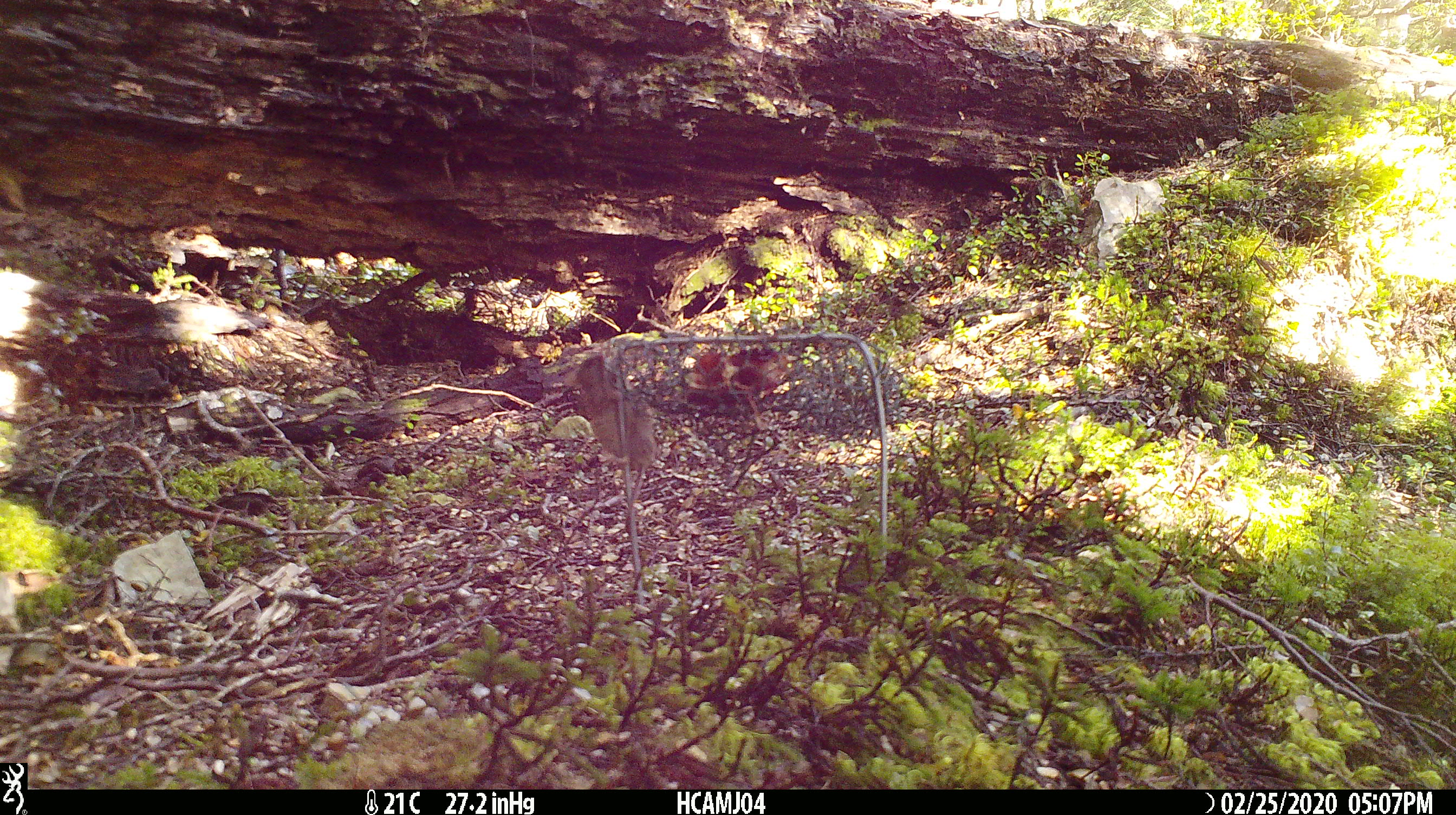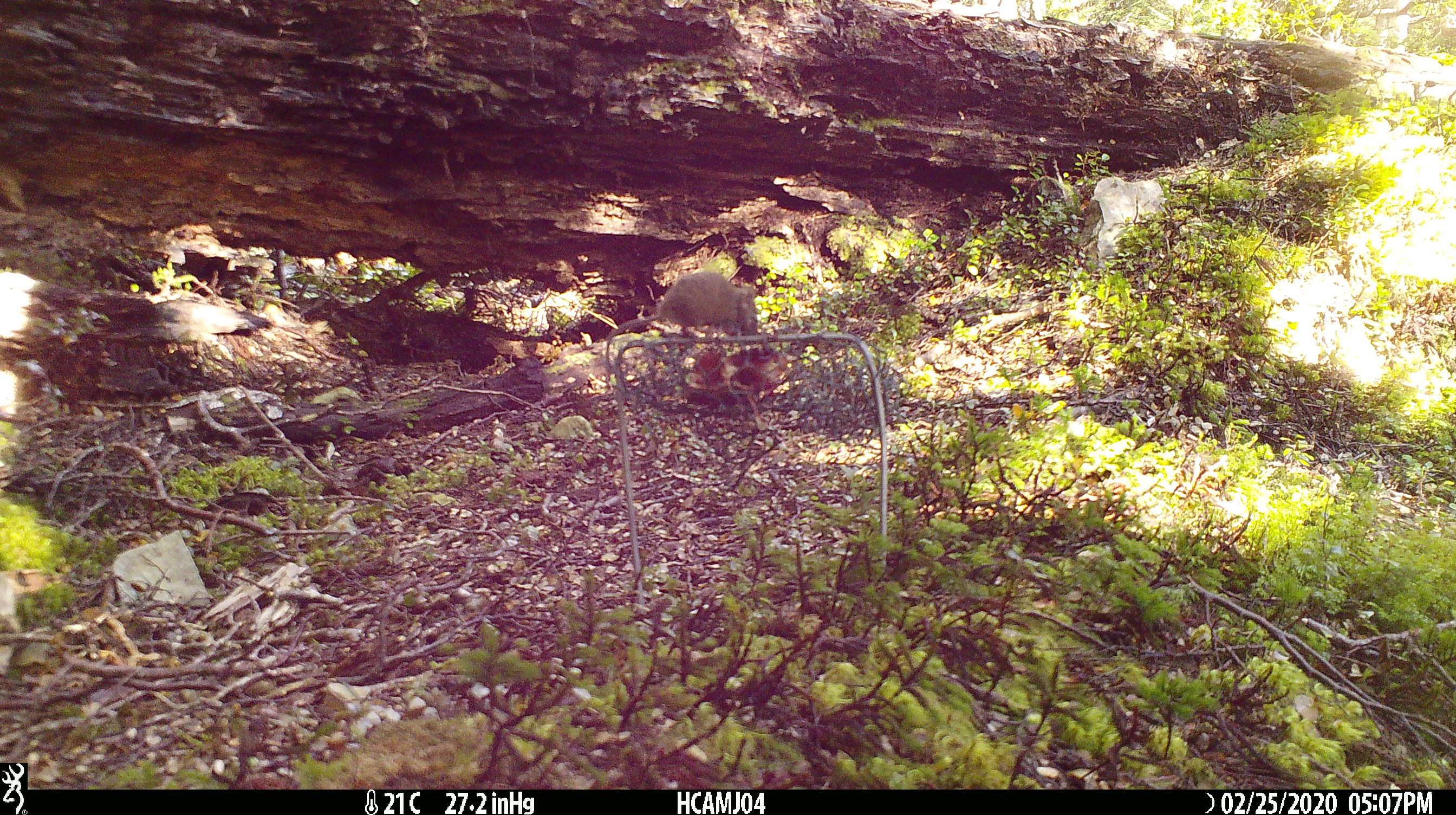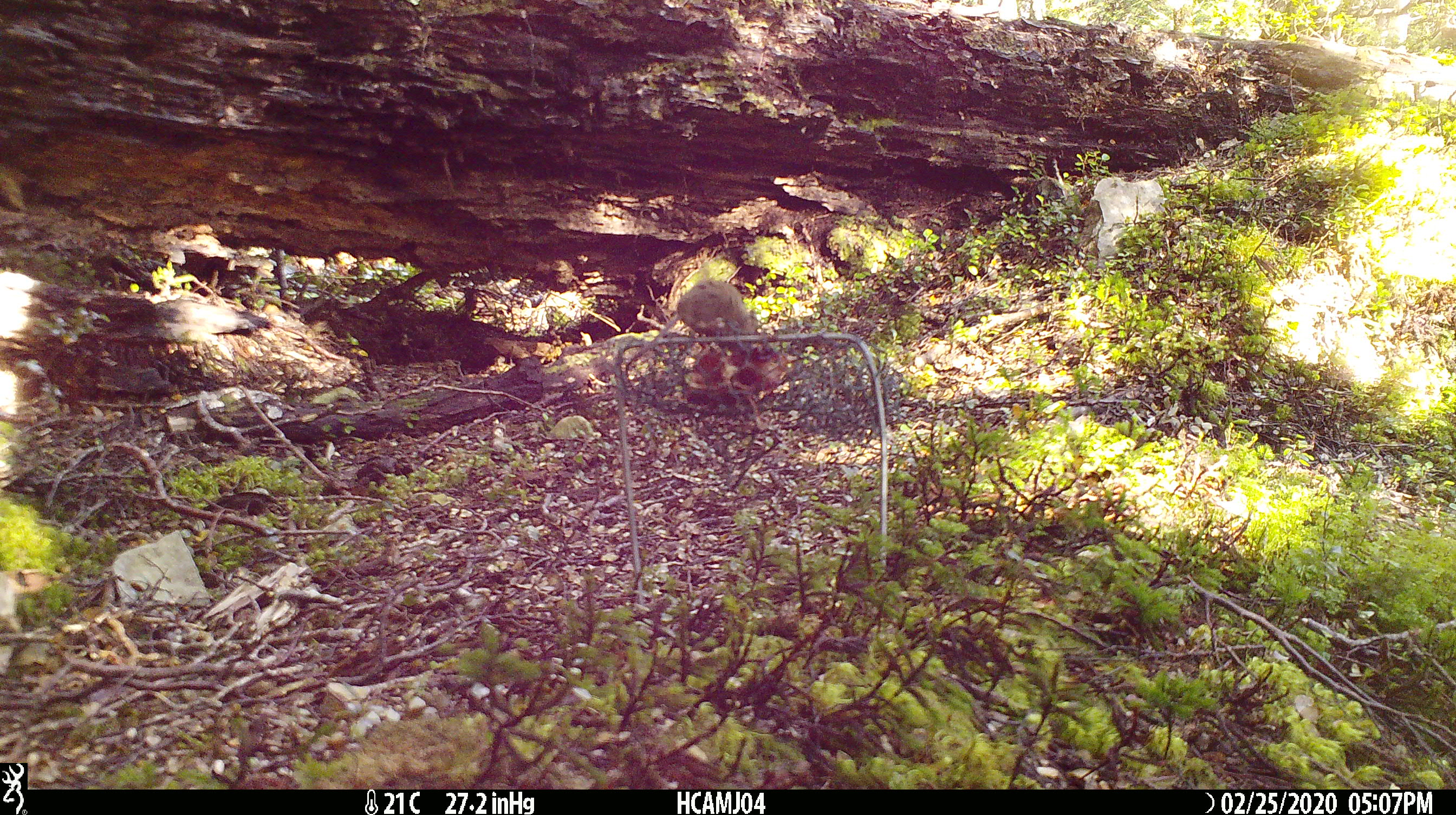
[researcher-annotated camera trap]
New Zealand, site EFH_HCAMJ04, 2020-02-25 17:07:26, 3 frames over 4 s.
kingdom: Animalia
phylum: Chordata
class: Mammalia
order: Rodentia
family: Muridae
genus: Mus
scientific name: Mus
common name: mouse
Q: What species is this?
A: Mouse (Mus).